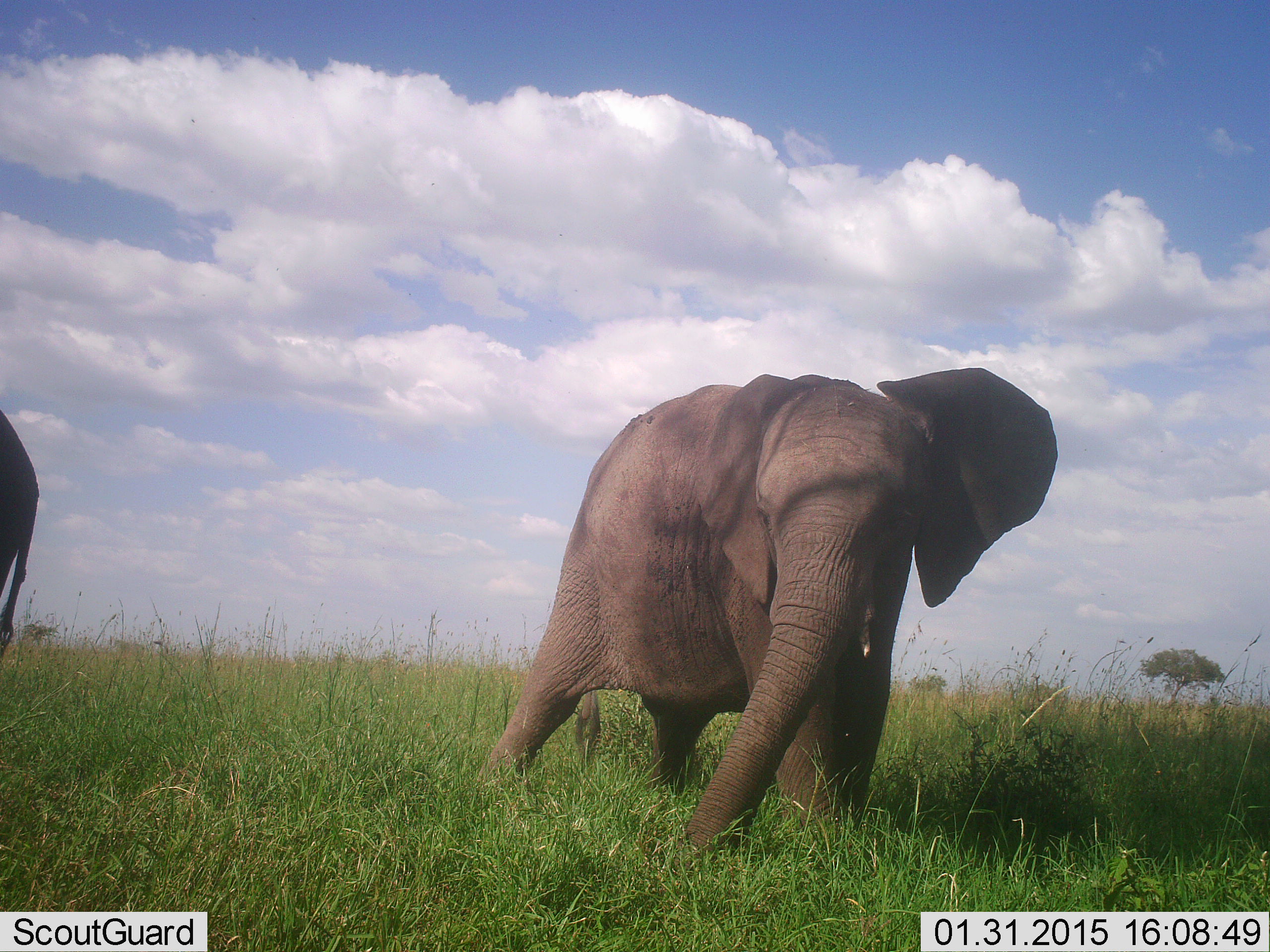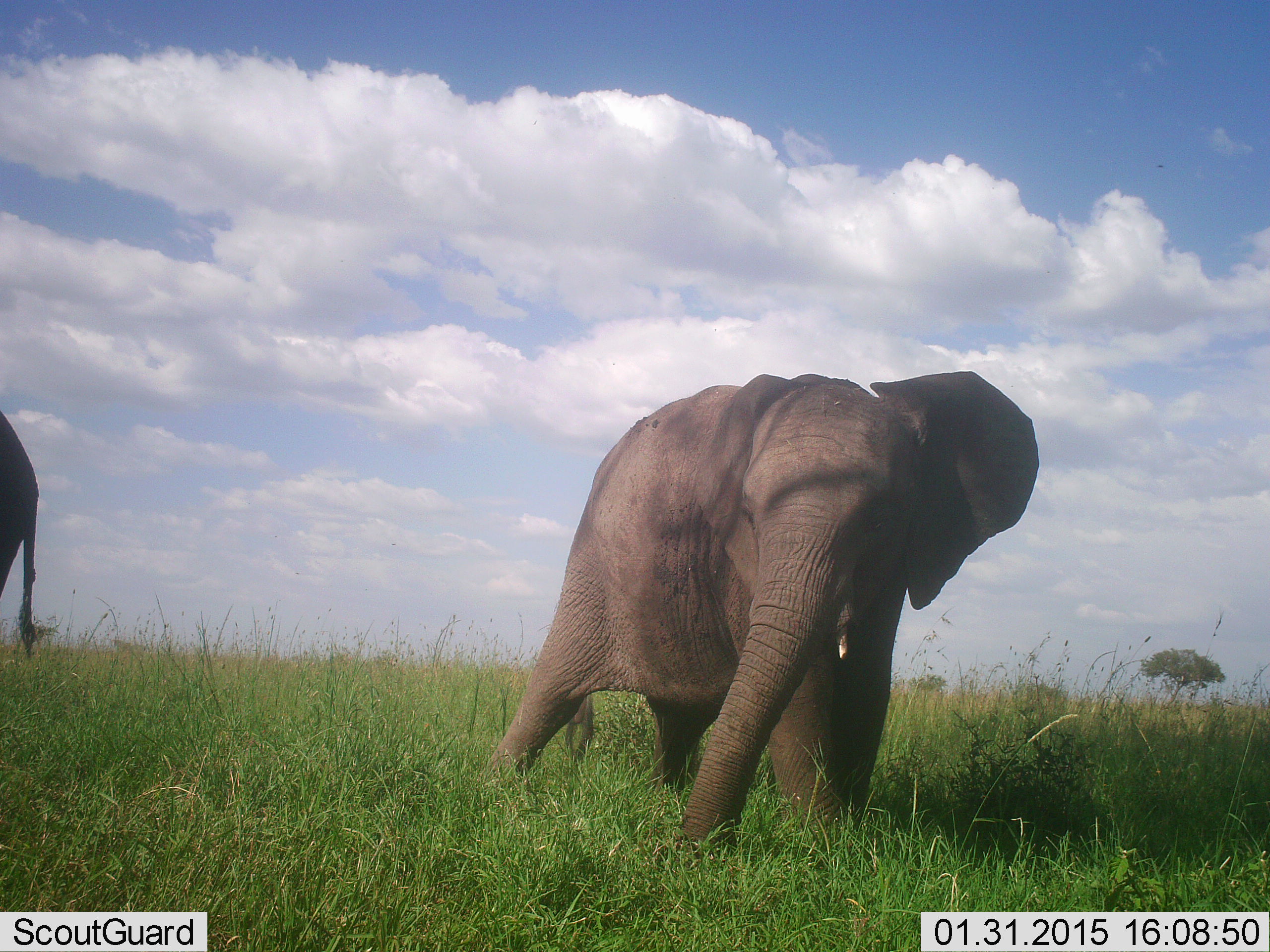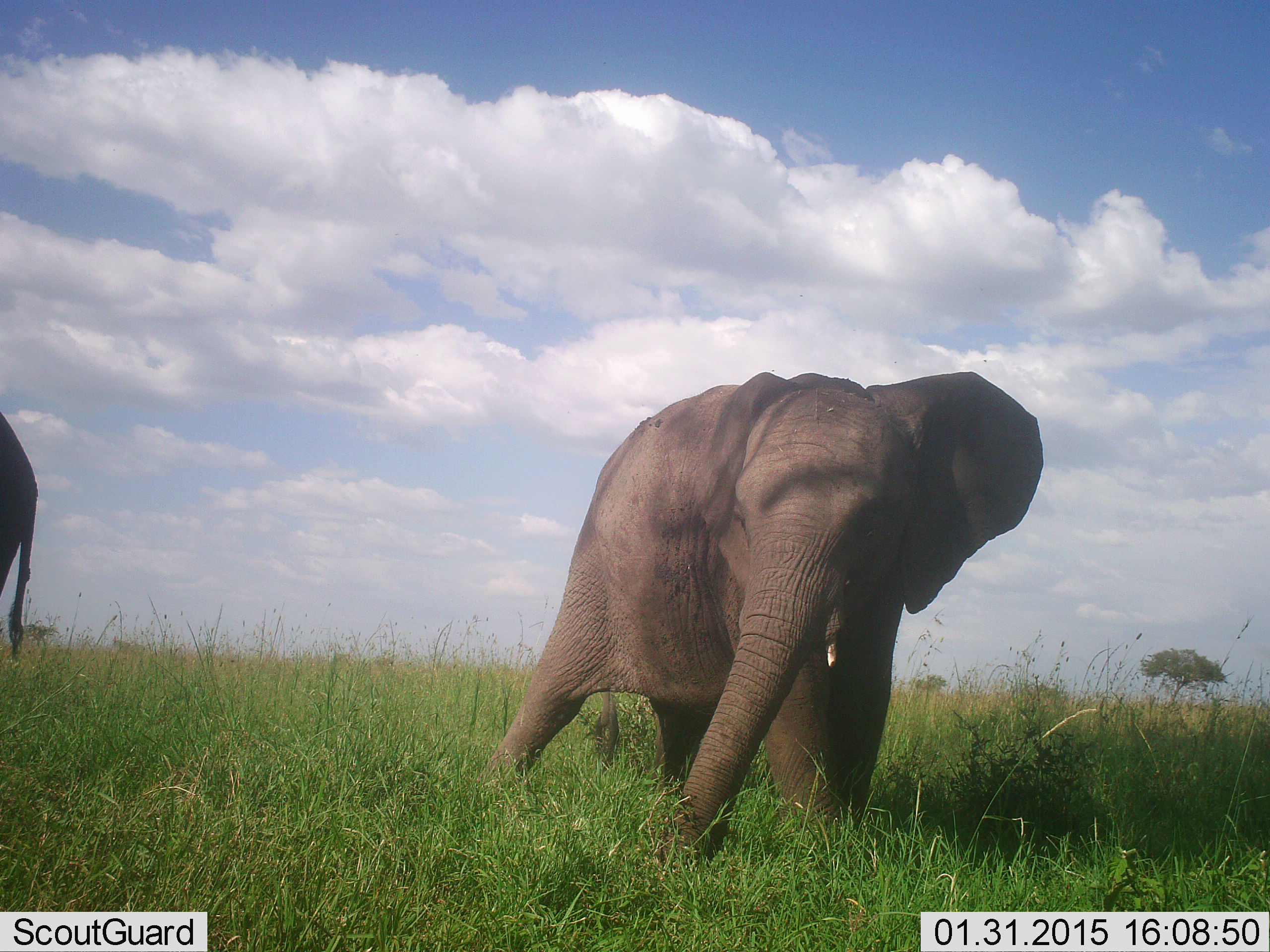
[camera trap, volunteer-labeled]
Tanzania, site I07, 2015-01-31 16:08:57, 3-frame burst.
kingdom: Animalia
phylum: Chordata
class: Mammalia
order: Proboscidea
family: Elephantidae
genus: Loxodonta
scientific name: Loxodonta africana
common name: african bush elephant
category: elephant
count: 2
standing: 80%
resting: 0%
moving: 40%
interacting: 0%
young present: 10%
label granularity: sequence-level